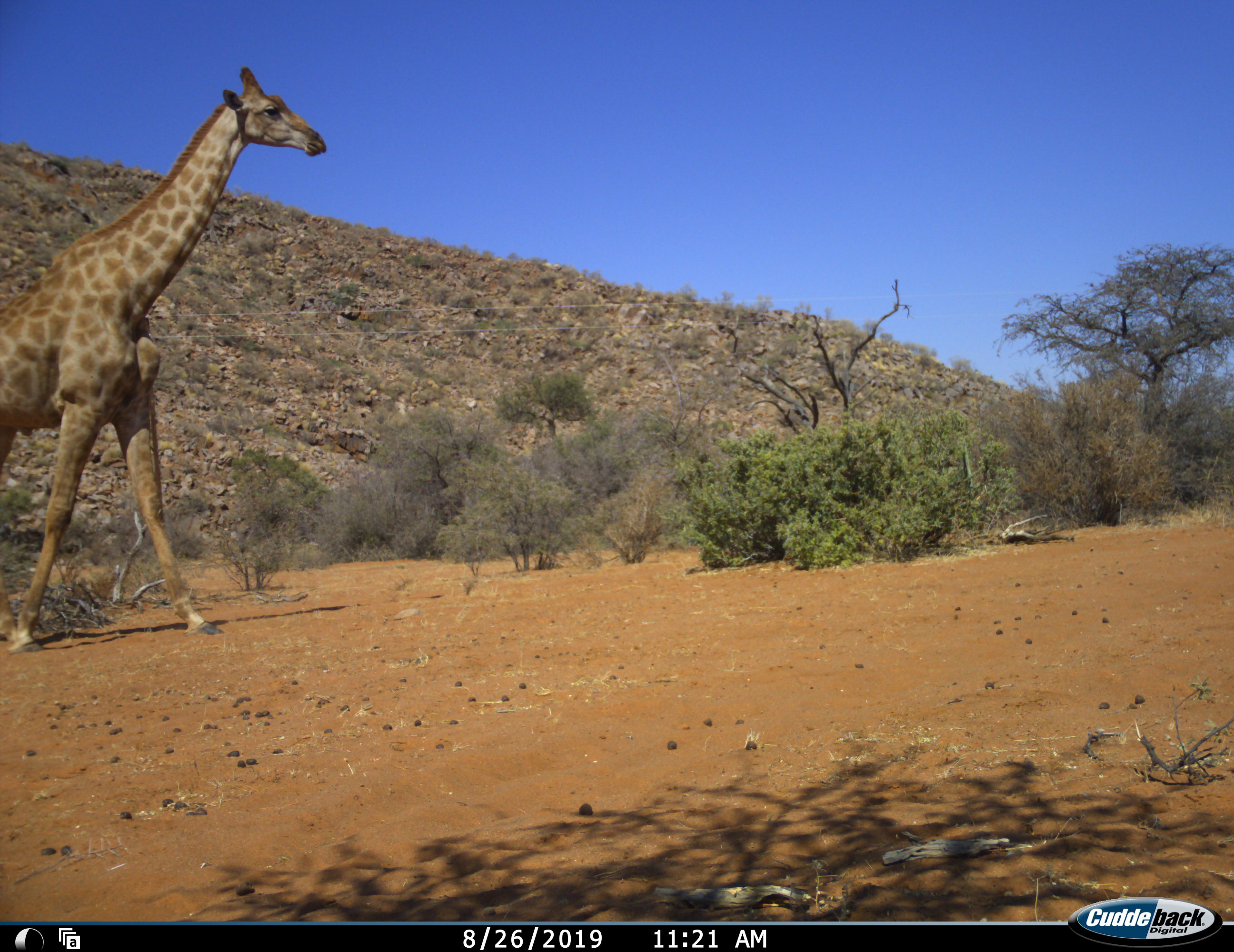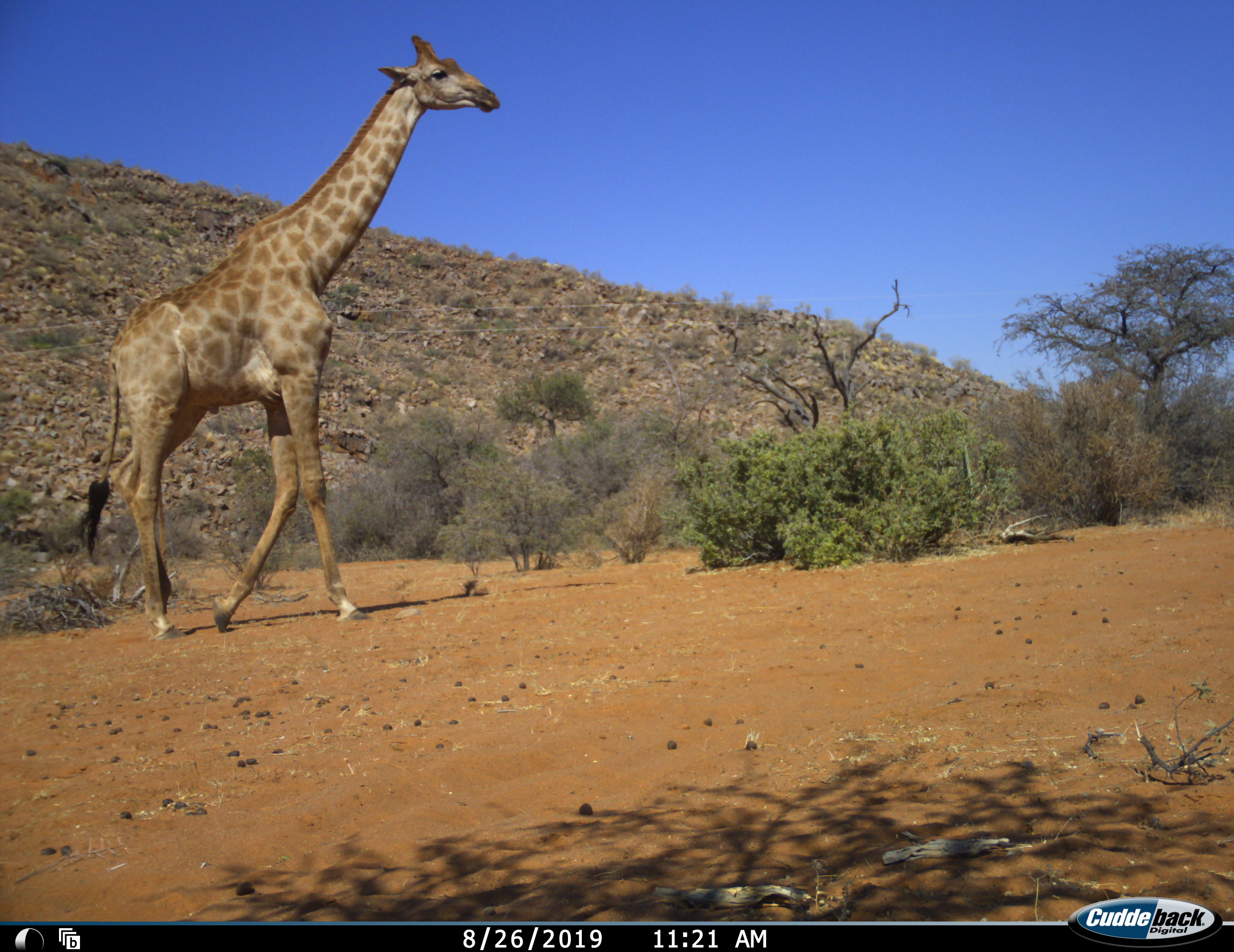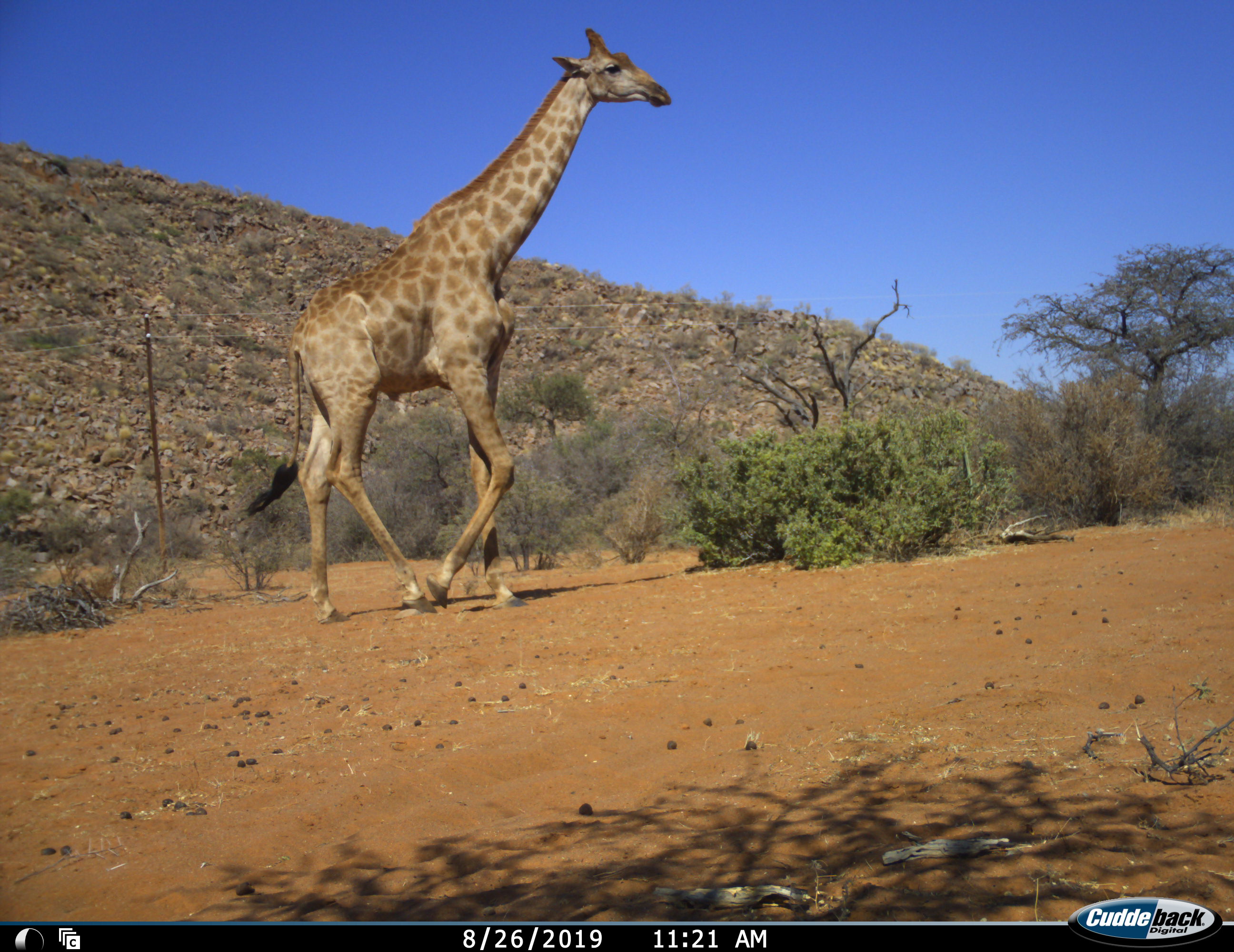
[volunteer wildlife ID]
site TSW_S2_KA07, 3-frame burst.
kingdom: Animalia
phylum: Chordata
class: Mammalia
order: Artiodactyla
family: Giraffidae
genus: Giraffa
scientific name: Giraffa camelopardalis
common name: giraffe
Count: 1.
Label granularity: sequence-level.